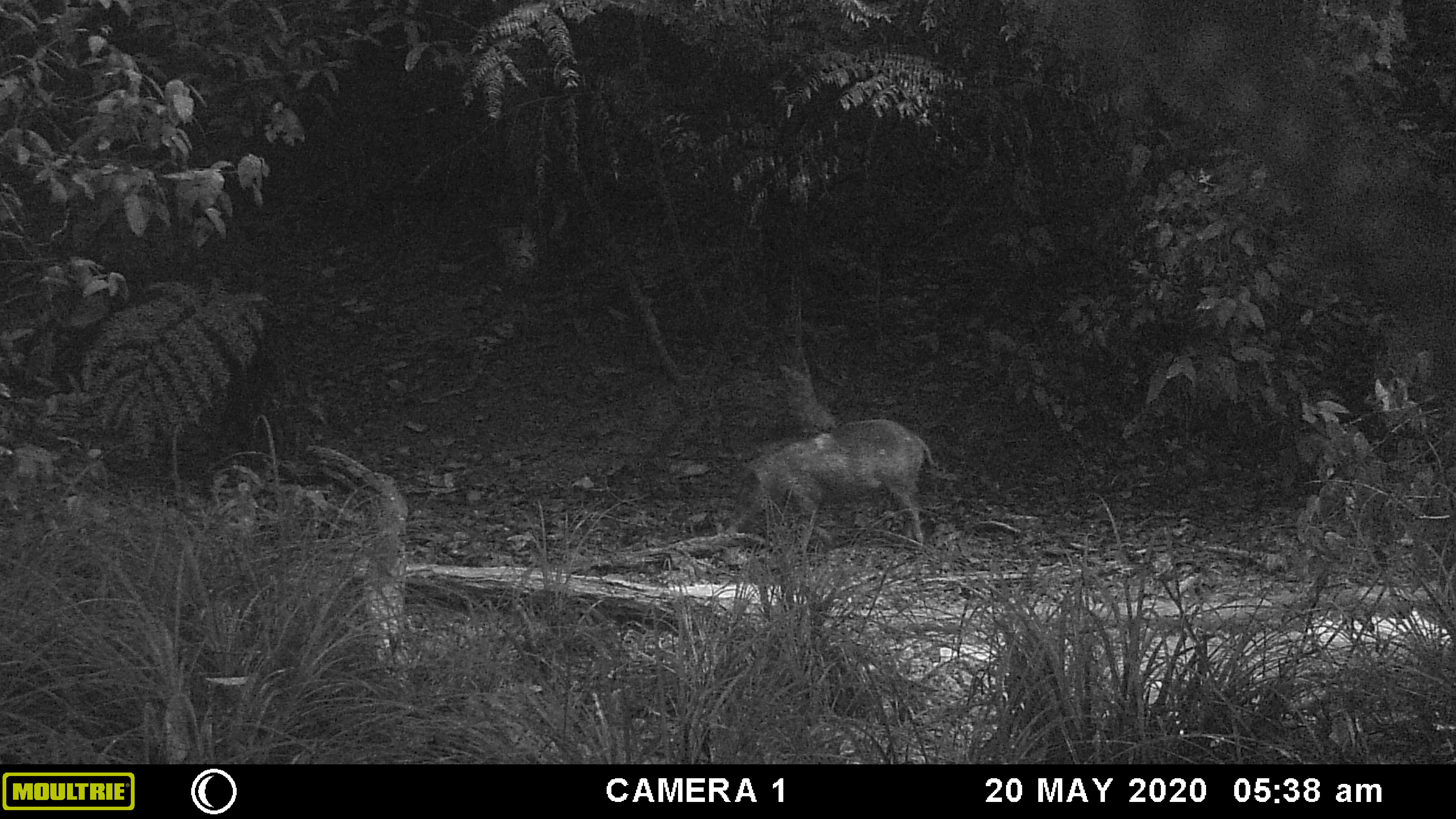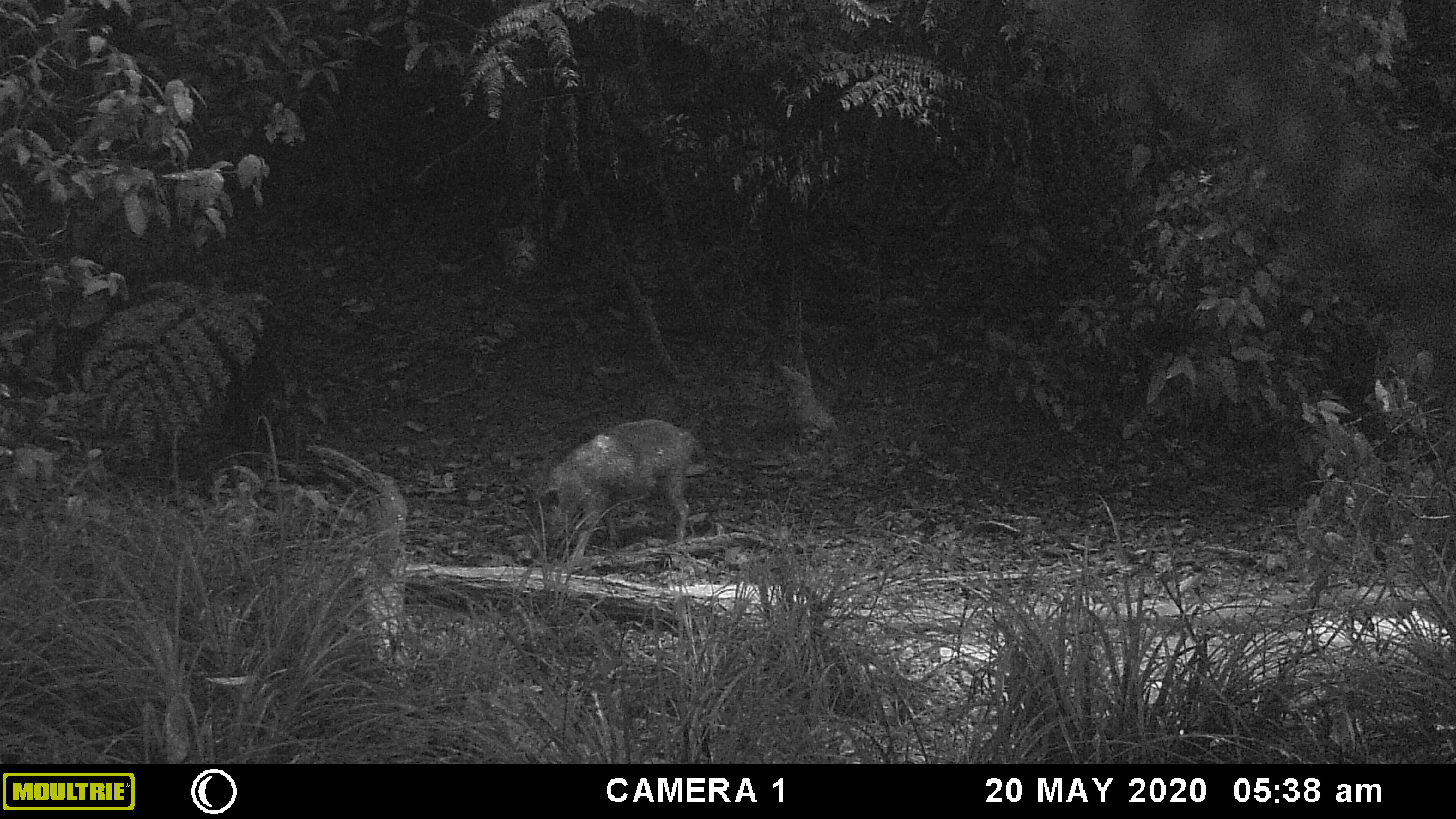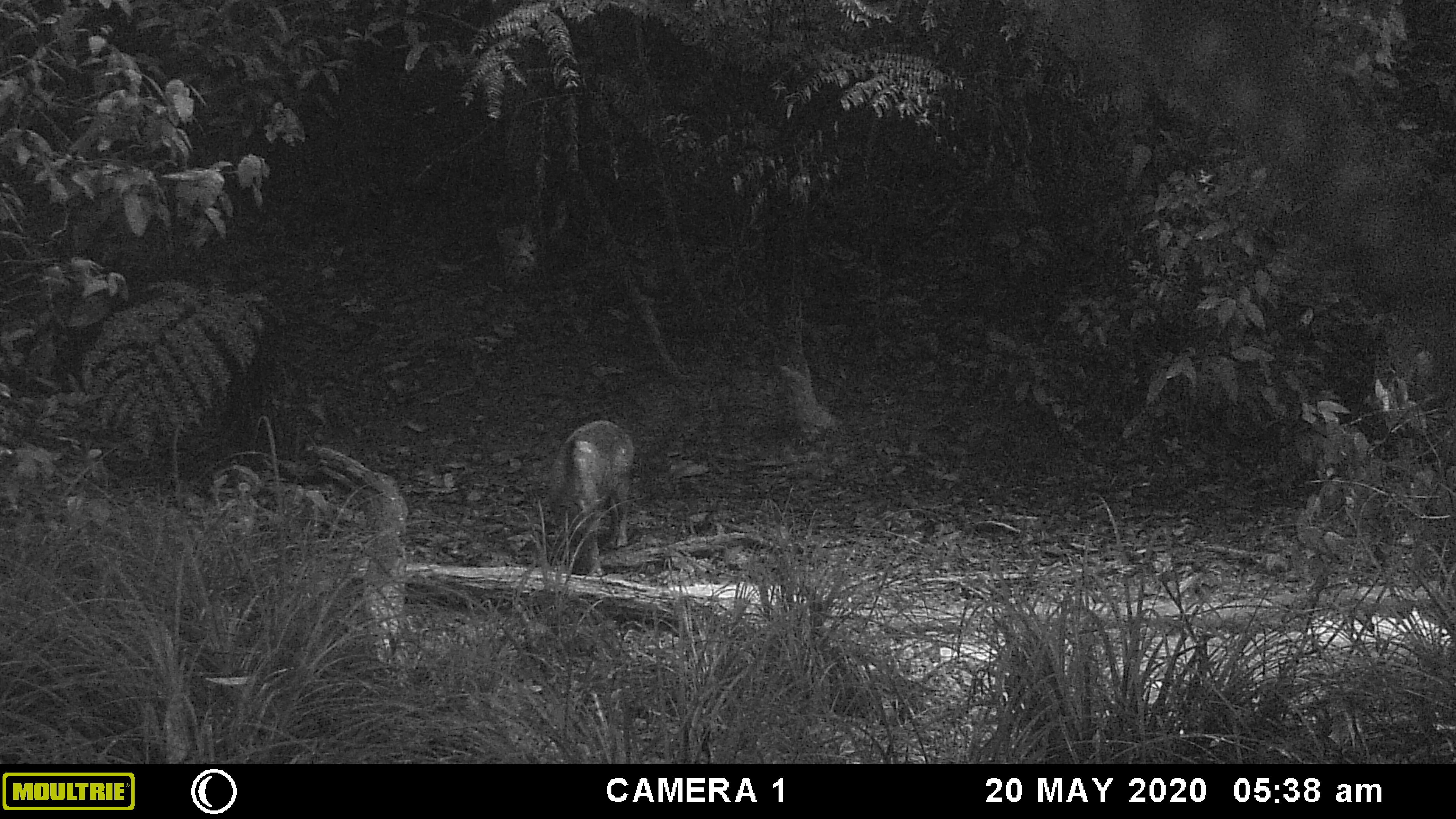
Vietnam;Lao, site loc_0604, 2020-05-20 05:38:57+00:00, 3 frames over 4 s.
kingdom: Animalia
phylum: Chordata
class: Mammalia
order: Artiodactyla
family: Suidae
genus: Sus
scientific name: Sus scrofa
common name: eurasian wild pig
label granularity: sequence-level